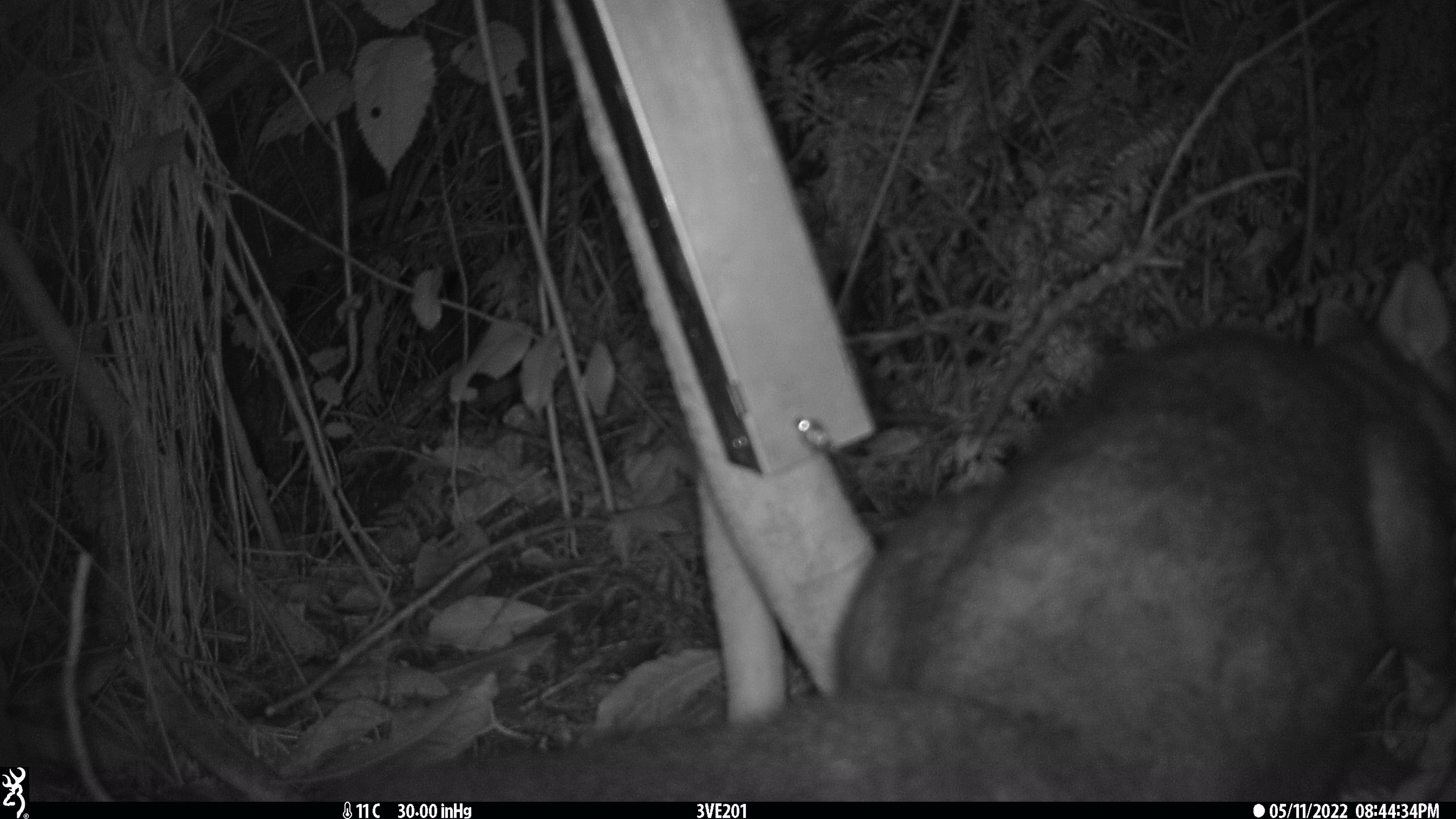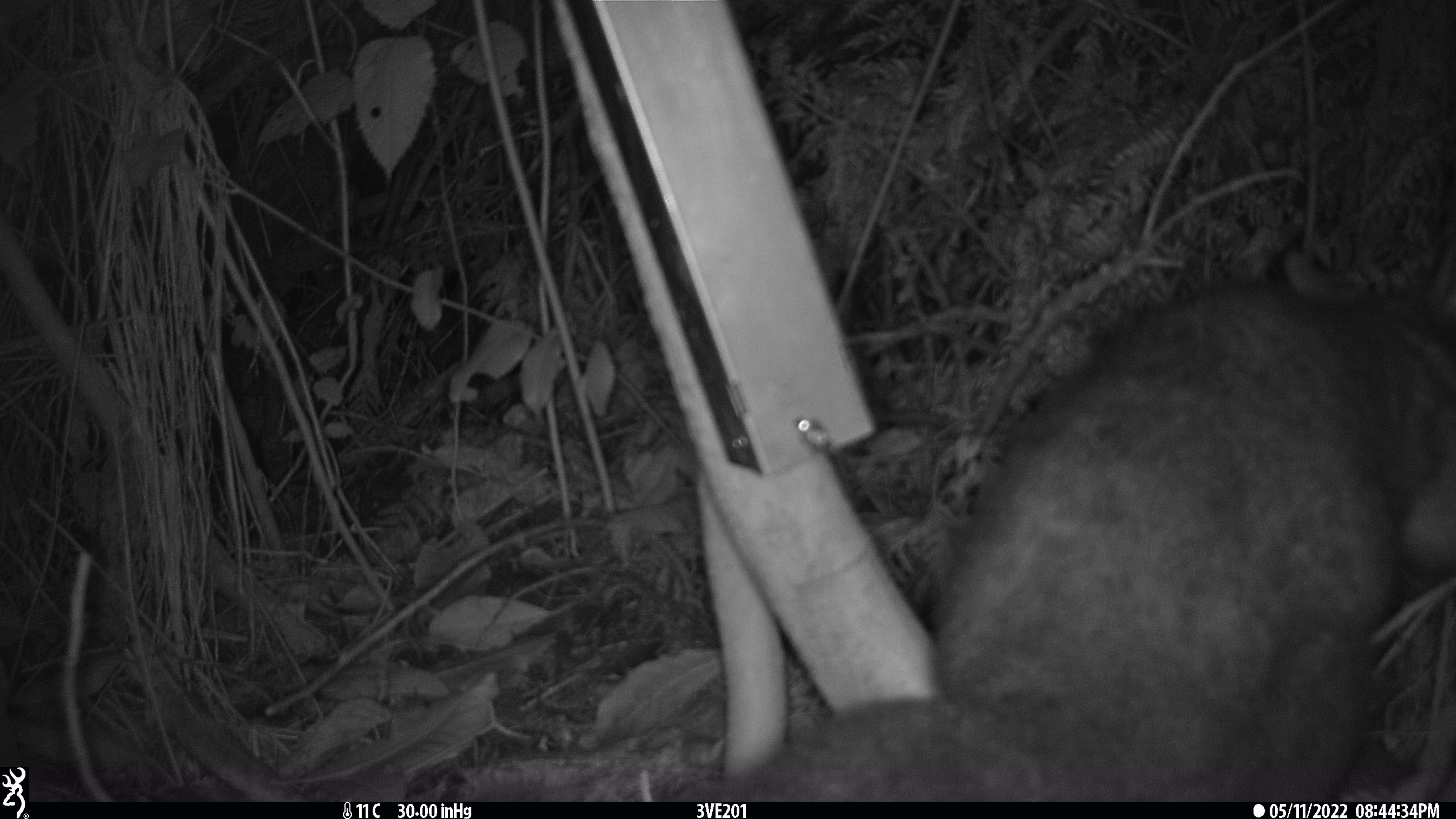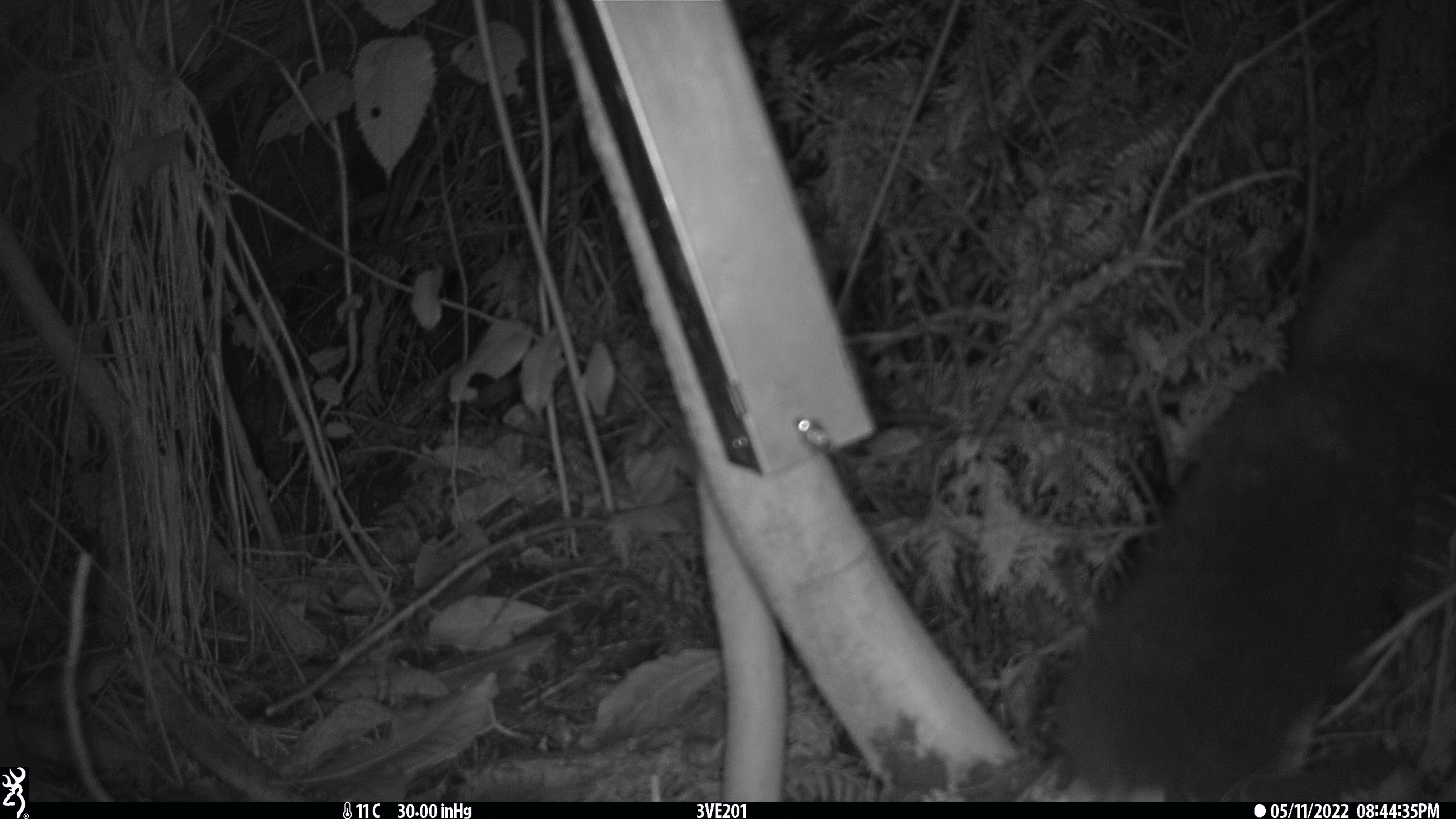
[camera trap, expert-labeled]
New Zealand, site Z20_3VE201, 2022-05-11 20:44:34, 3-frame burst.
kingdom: Animalia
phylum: Chordata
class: Mammalia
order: Diprotodontia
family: Phalangeridae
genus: Trichosurus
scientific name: Trichosurus vulpecula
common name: common brushtail possum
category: possum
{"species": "possum (common brushtail possum) (Trichosurus vulpecula)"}